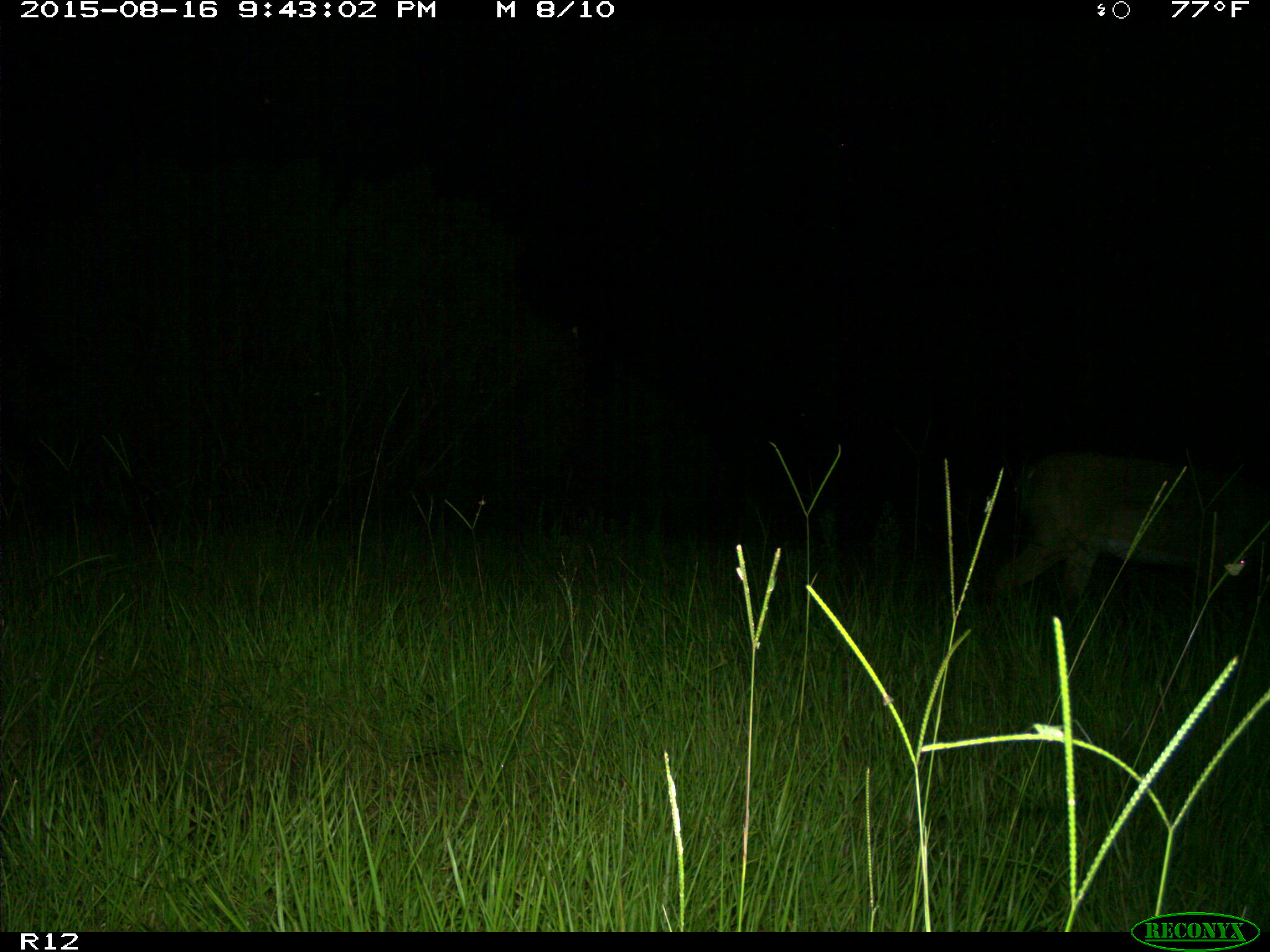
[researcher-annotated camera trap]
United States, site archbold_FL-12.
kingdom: Animalia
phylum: Chordata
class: Mammalia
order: Artiodactyla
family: Cervidae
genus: Odocoileus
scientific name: Odocoileus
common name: deer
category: unidentified deer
Unidentified deer (deer) (Odocoileus).